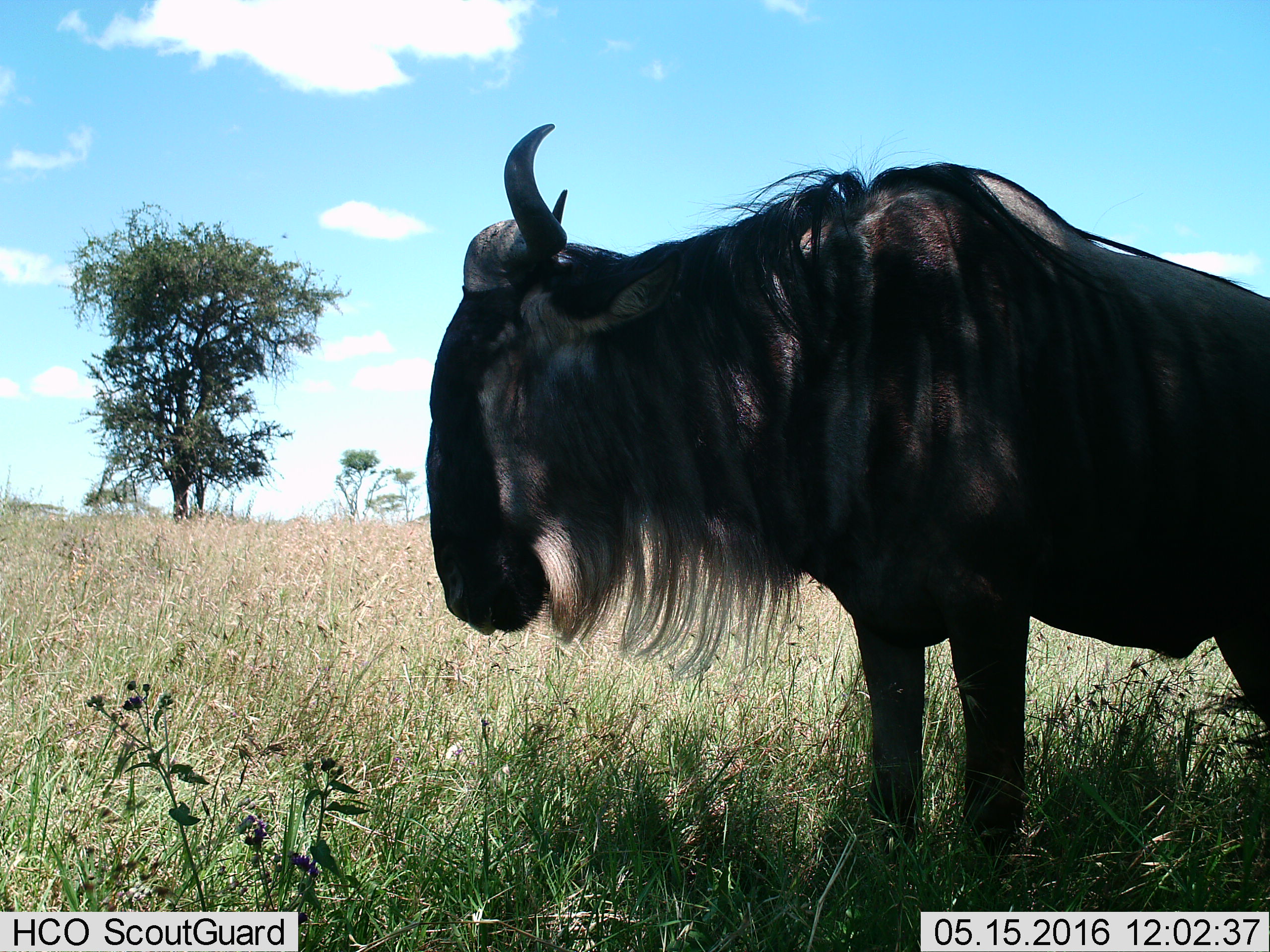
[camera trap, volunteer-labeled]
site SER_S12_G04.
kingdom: Animalia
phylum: Chordata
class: Mammalia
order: Artiodactyla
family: Bovidae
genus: Connochaetes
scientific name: Connochaetes taurinus taurinus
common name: blue wildebeest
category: wildebeestblue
Wildebeestblue (blue wildebeest) (Connochaetes taurinus taurinus), count 1. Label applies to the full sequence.